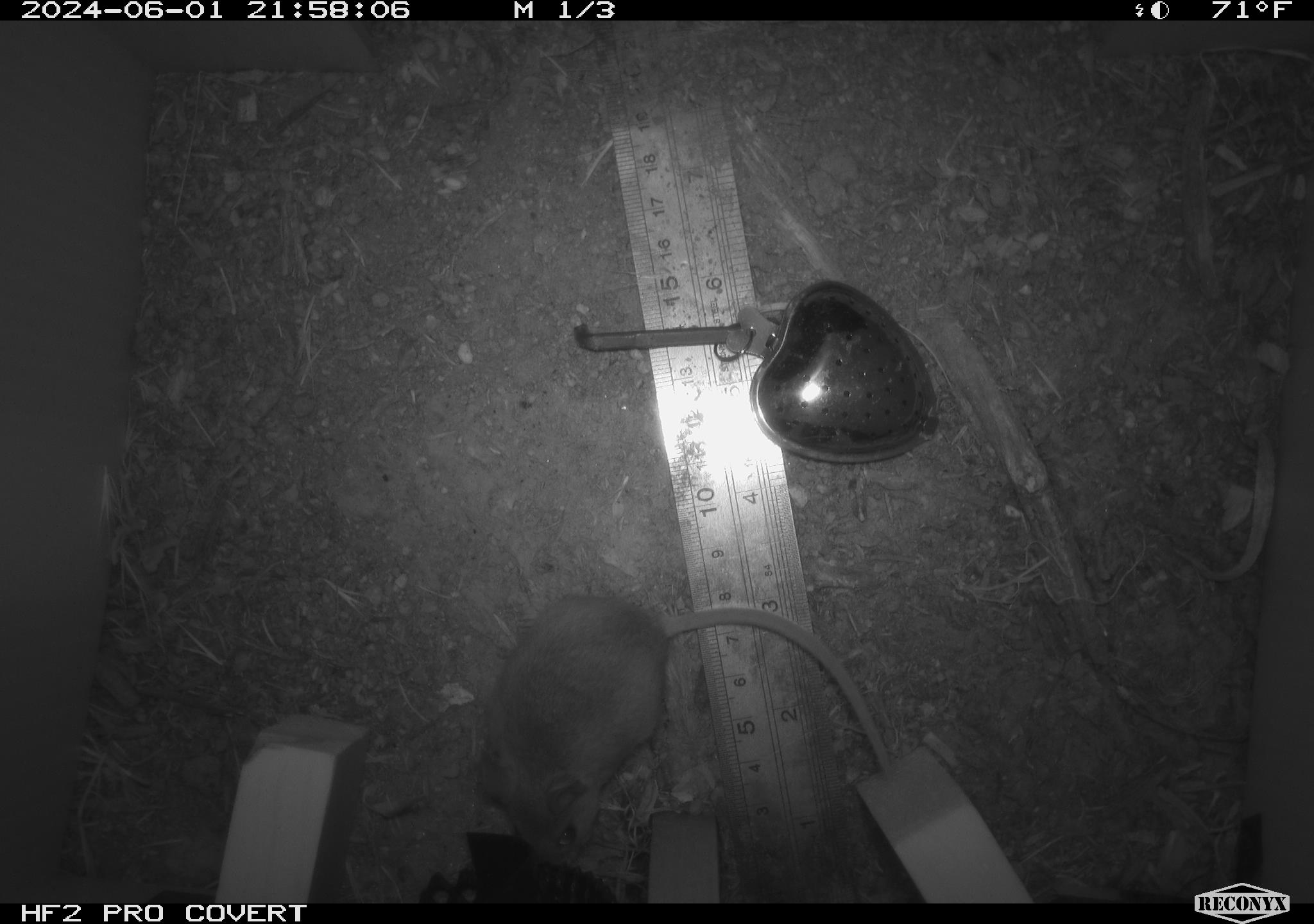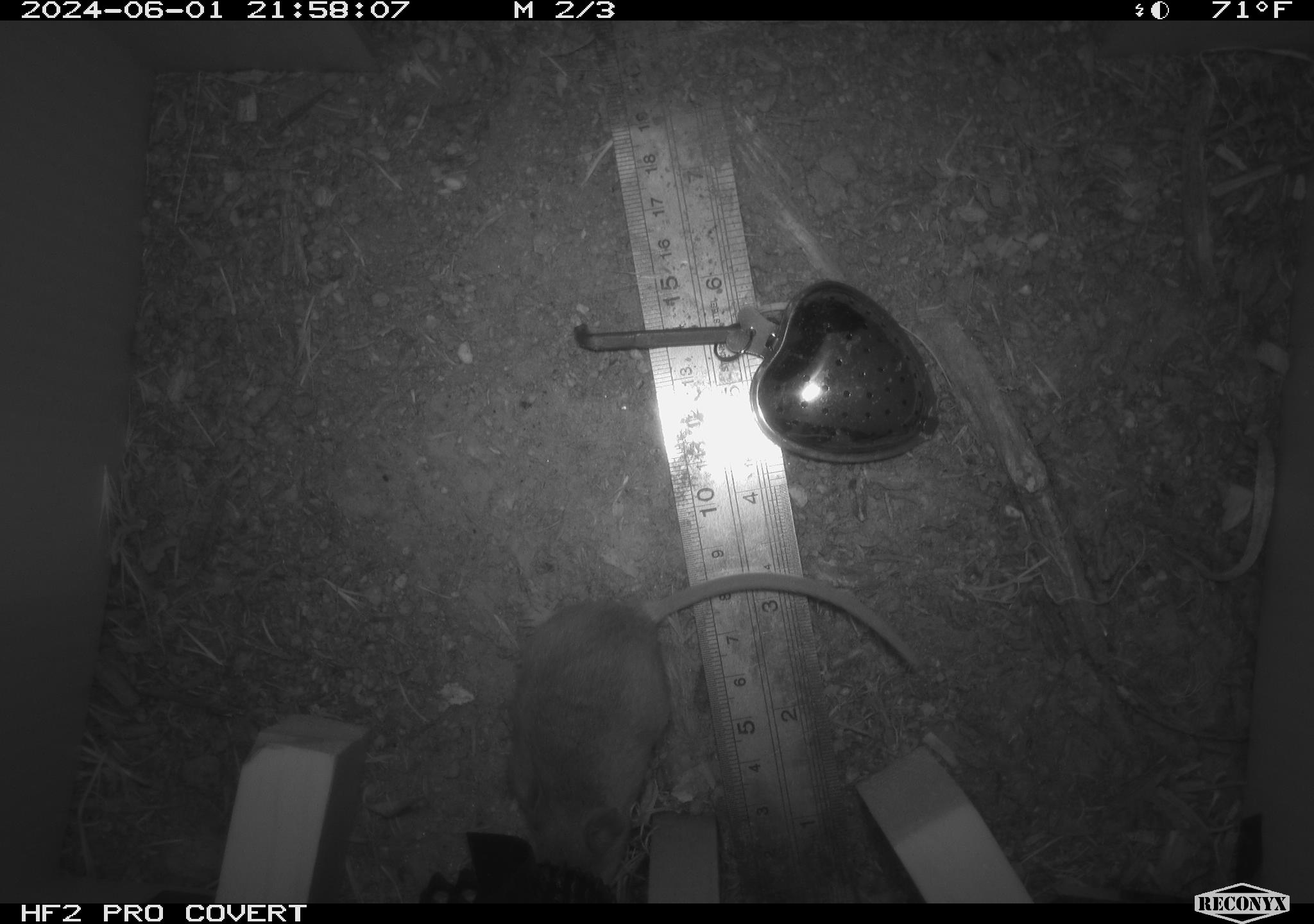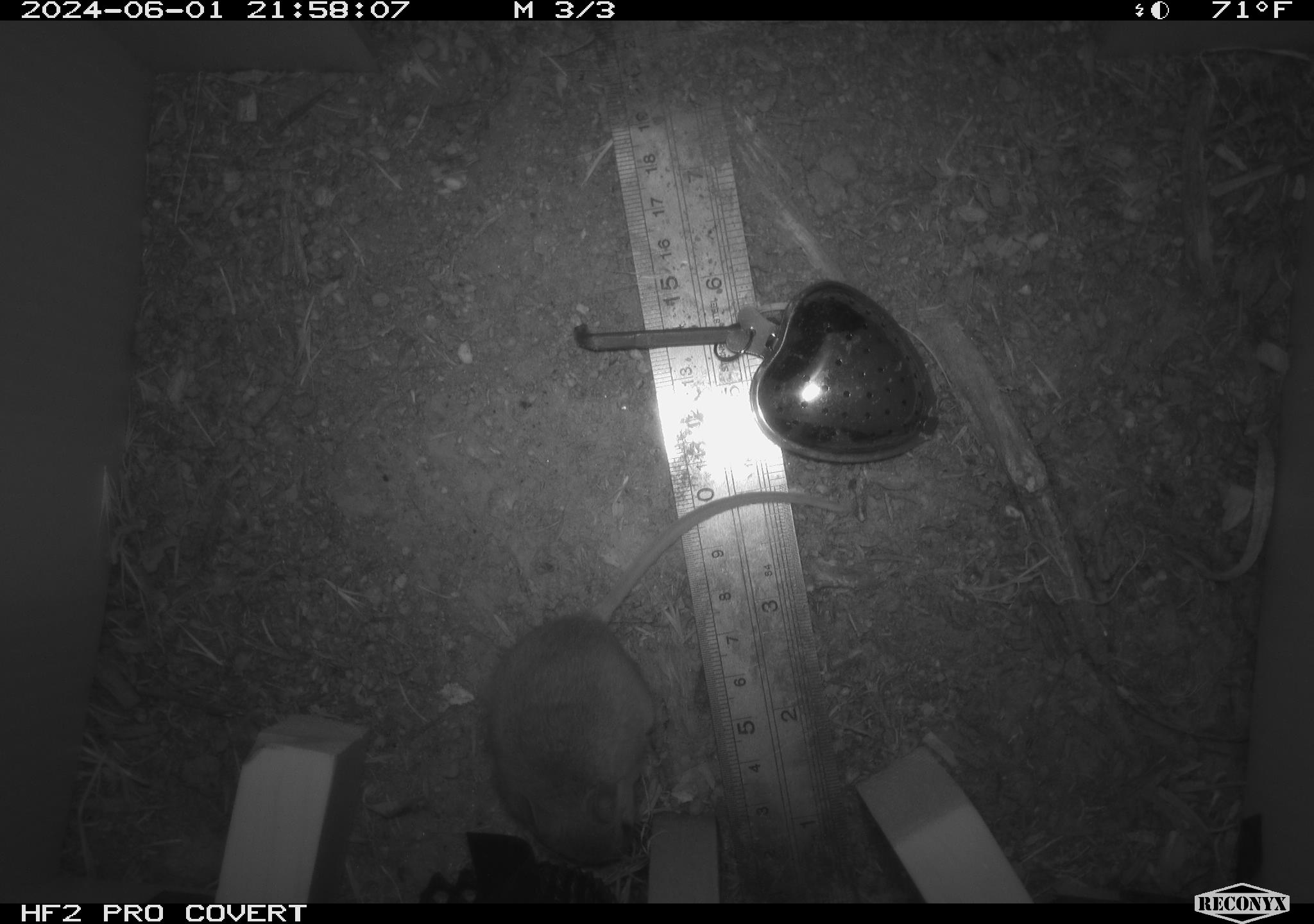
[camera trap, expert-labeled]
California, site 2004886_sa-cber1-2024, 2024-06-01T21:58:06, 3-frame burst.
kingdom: Animalia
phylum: Chordata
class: Mammalia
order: Rodentia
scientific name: Rodentia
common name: mouse species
Mouse species (Rodentia).